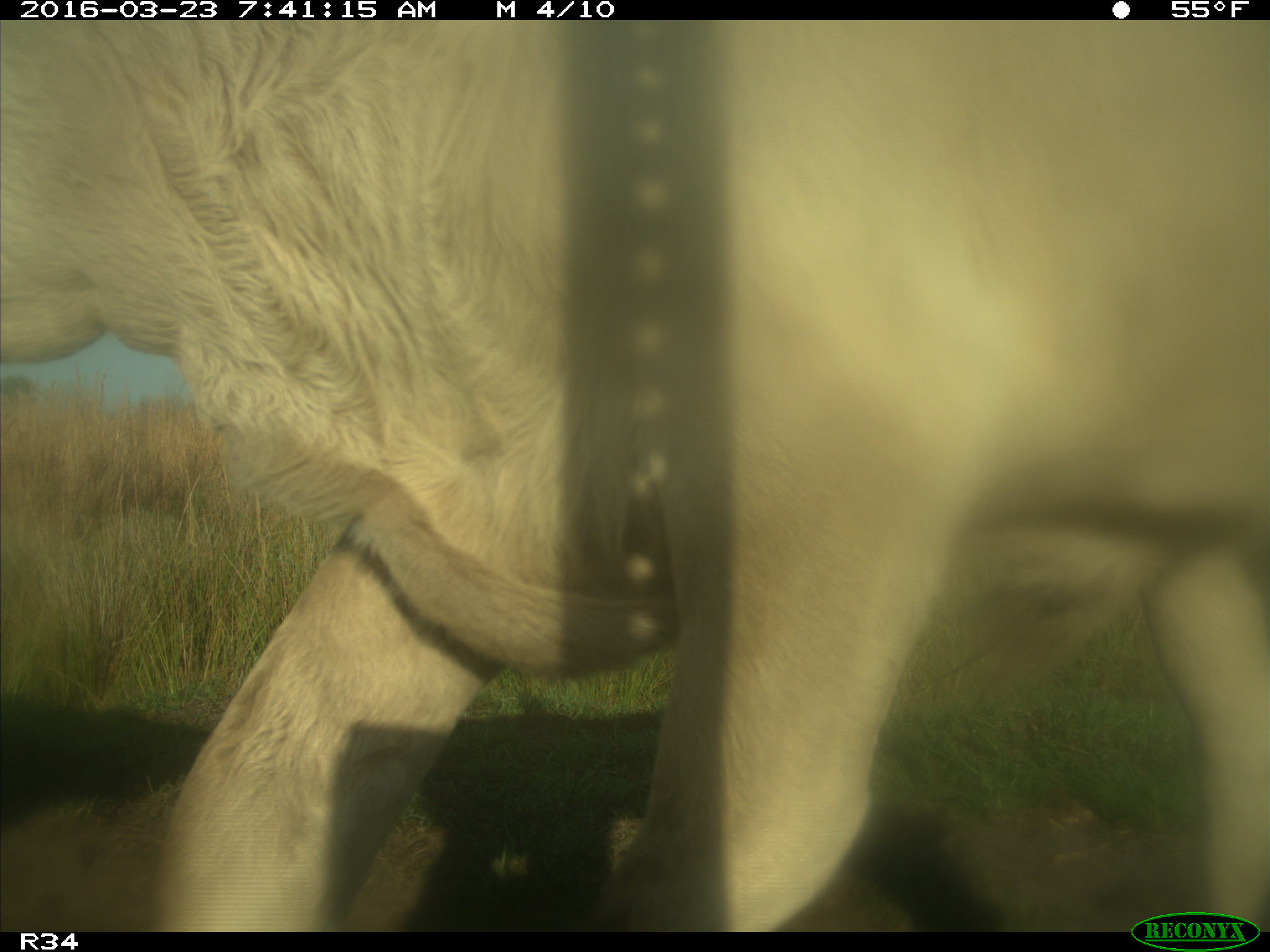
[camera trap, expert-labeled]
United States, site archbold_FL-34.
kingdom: Animalia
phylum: Chordata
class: Mammalia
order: Artiodactyla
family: Bovidae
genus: Bos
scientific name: Bos taurus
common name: domestic cow